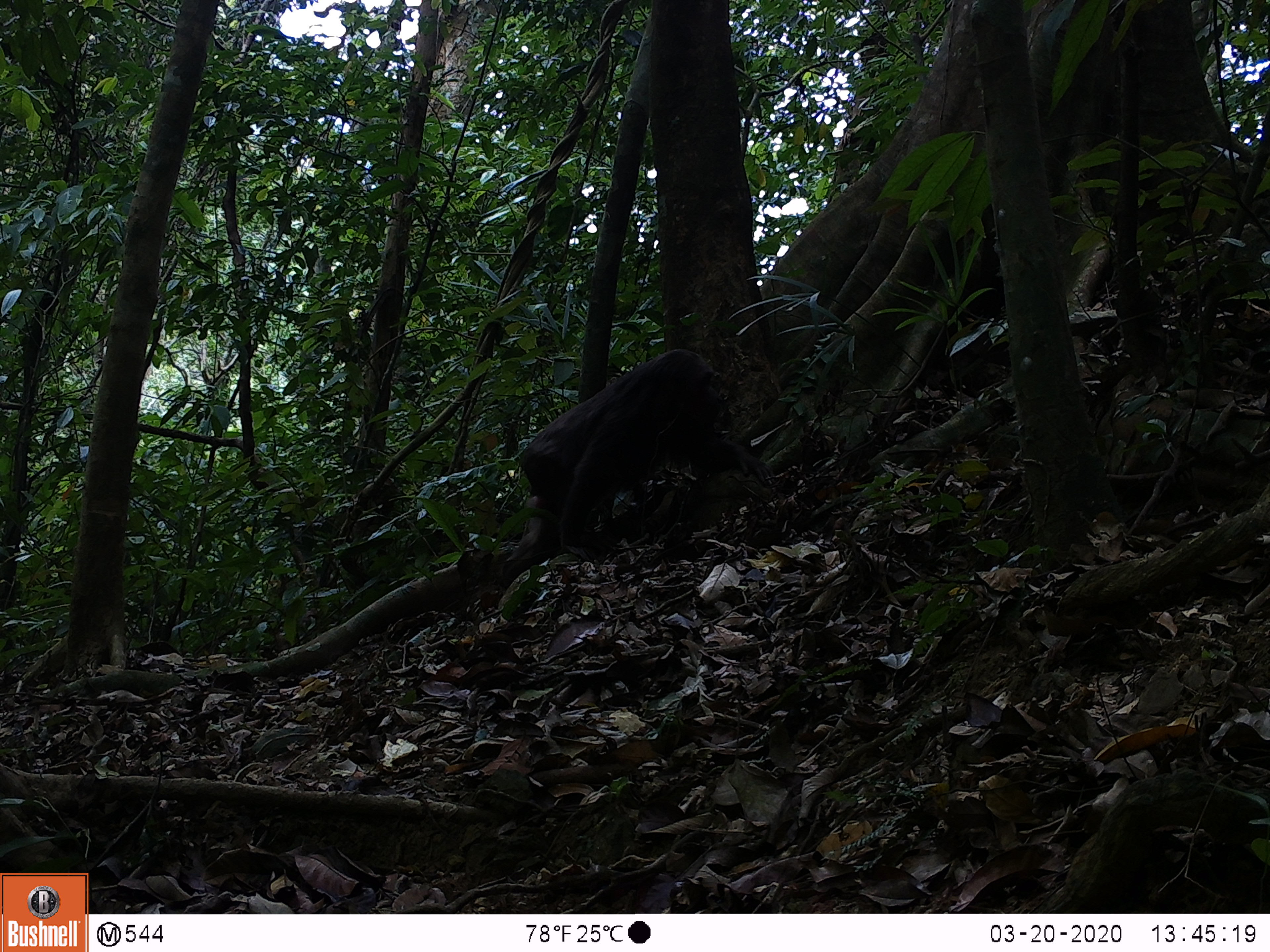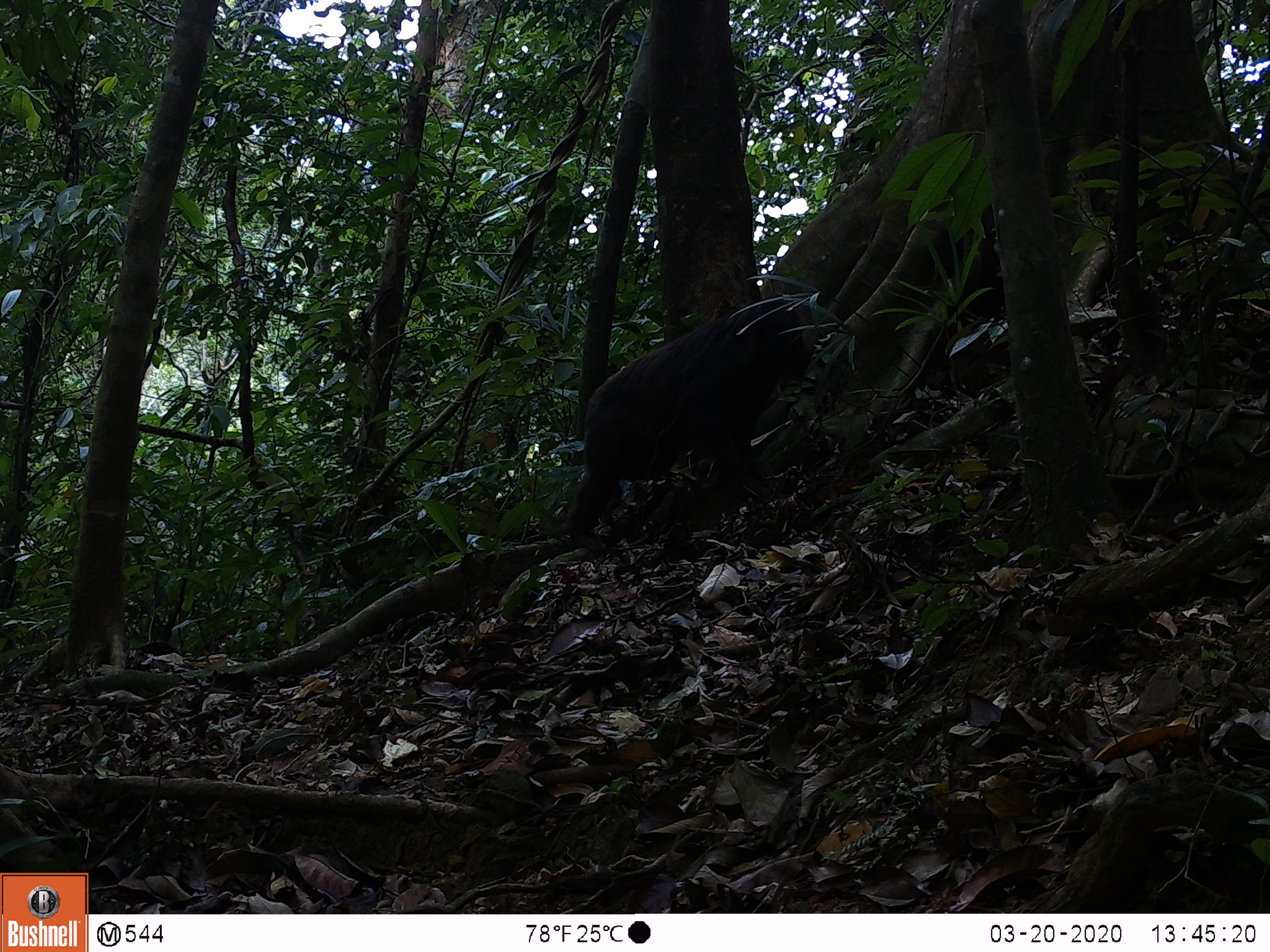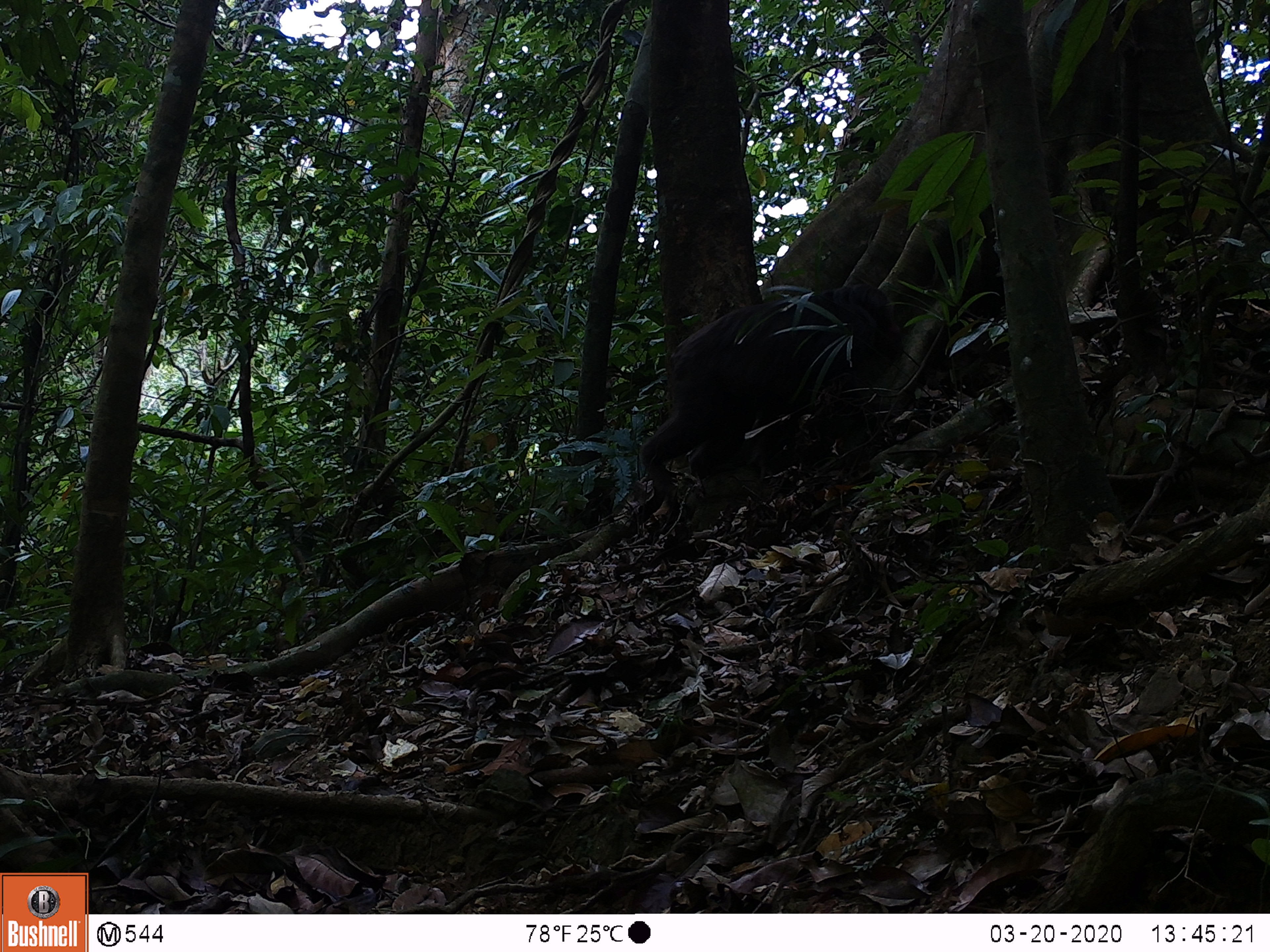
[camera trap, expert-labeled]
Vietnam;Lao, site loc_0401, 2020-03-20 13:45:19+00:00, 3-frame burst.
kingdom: Animalia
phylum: Chordata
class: Mammalia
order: Primates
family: Cercopithecidae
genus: Macaca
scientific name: Macaca arctoides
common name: stump-tailed macaque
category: stump tailed macaque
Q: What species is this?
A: Stump tailed macaque (stump-tailed macaque) (Macaca arctoides).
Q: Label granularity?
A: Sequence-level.